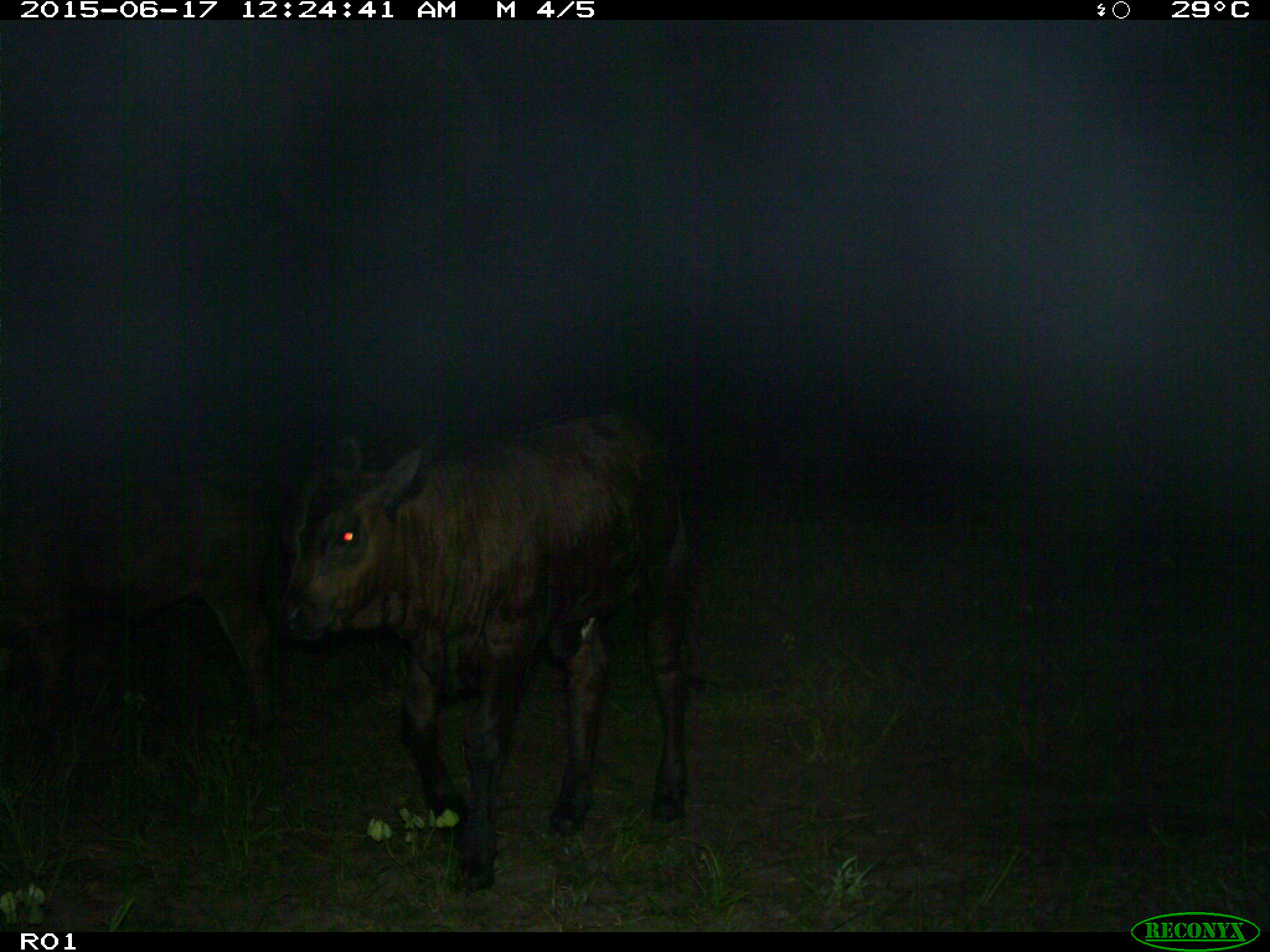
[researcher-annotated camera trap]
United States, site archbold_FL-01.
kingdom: Animalia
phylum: Chordata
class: Mammalia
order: Artiodactyla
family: Bovidae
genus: Bos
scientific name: Bos taurus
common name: domestic cow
Bos taurus (domestic cow).